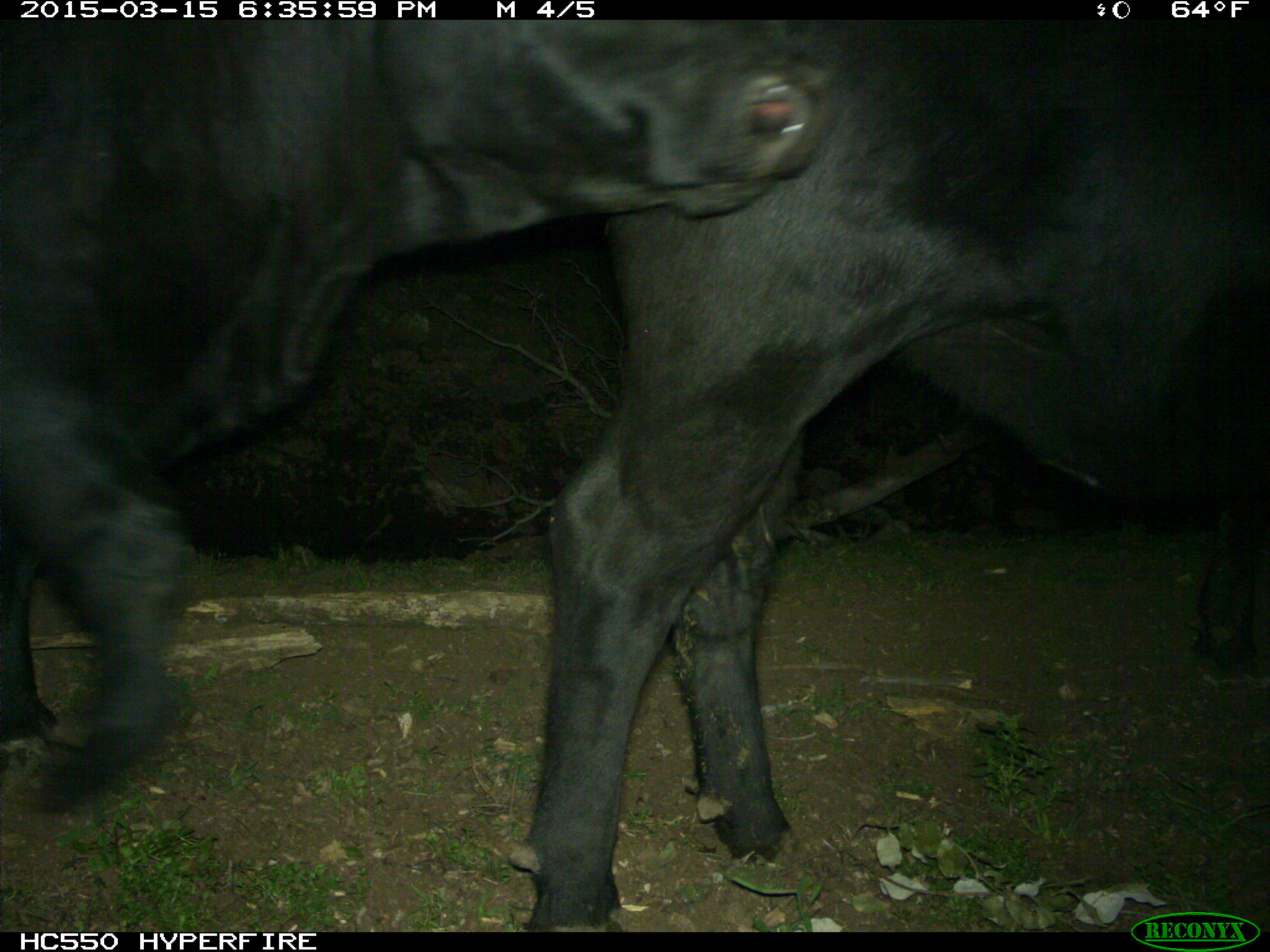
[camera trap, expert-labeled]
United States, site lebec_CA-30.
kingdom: Animalia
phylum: Chordata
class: Mammalia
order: Artiodactyla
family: Bovidae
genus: Bos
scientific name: Bos taurus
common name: domestic cow